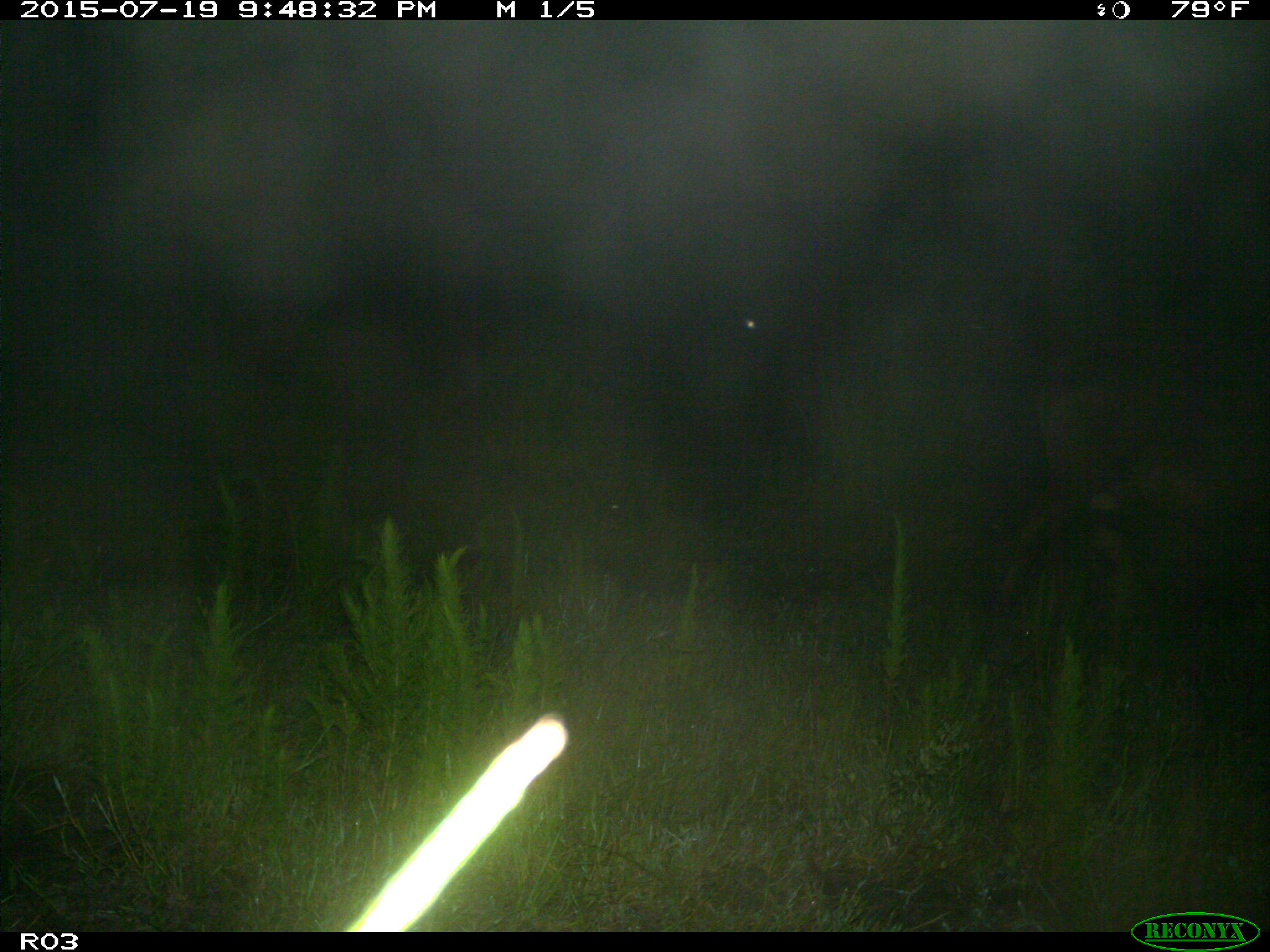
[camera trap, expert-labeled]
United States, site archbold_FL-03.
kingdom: Animalia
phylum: Chordata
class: Mammalia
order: Artiodactyla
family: Bovidae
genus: Bos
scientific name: Bos taurus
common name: domestic cow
Bos taurus (domestic cow).